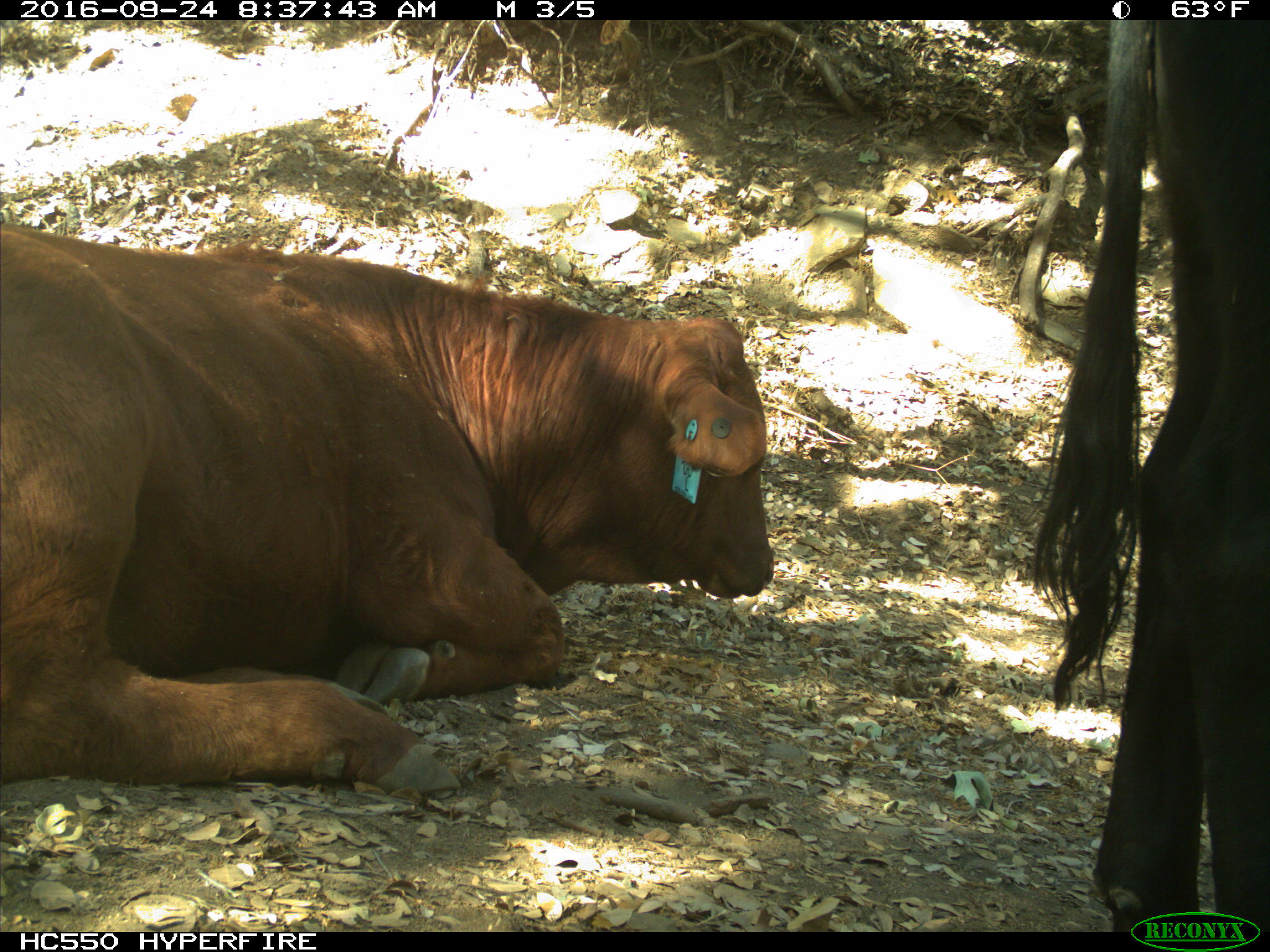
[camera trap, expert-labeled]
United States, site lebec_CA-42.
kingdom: Animalia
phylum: Chordata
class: Mammalia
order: Artiodactyla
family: Bovidae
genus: Bos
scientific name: Bos taurus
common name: domestic cow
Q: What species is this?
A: Bos taurus (domestic cow).